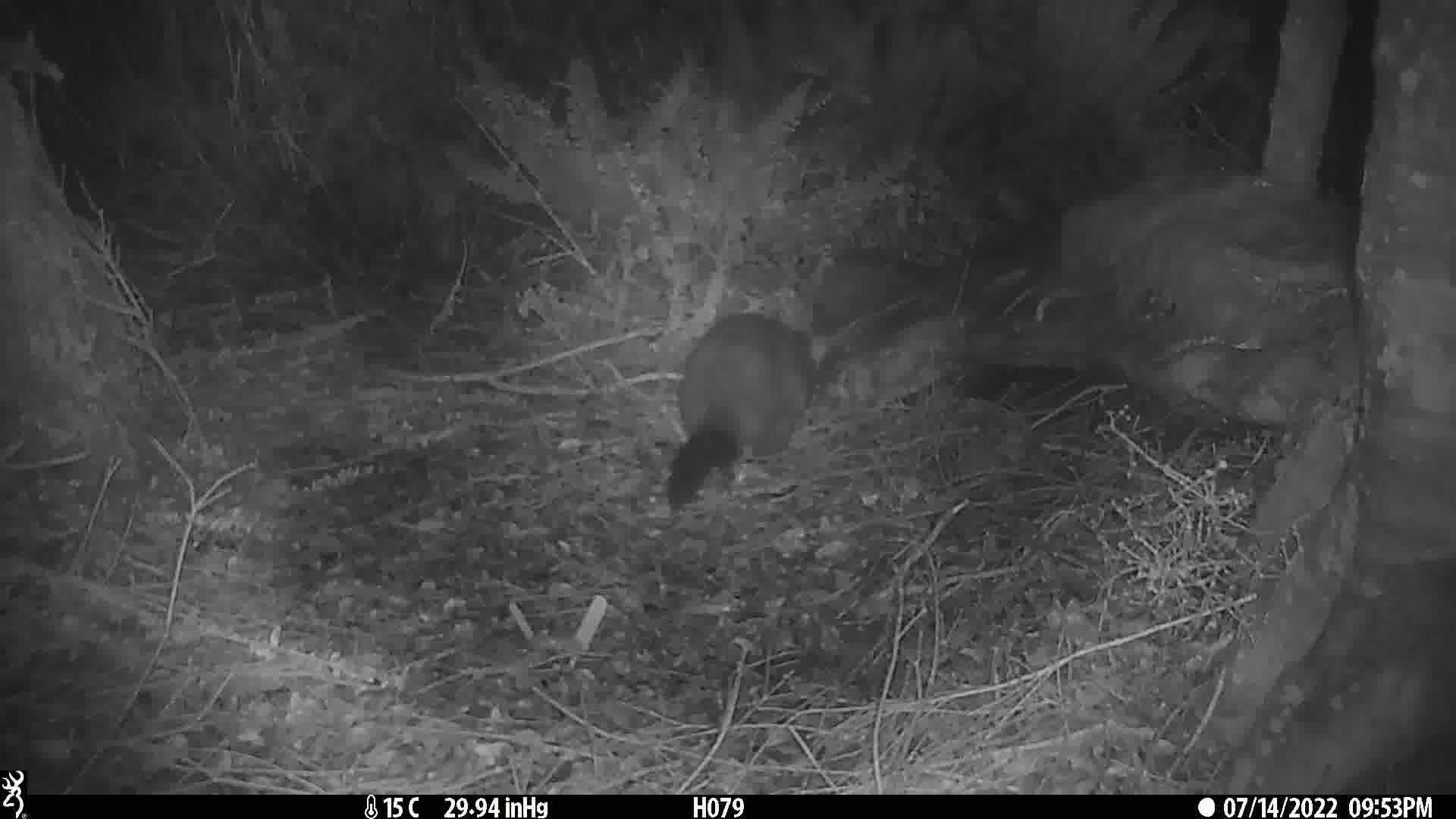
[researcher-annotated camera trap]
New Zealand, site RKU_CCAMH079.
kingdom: Animalia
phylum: Chordata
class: Mammalia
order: Diprotodontia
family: Phalangeridae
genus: Trichosurus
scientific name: Trichosurus vulpecula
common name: common brushtail possum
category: possum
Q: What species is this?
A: Possum (common brushtail possum) (Trichosurus vulpecula).